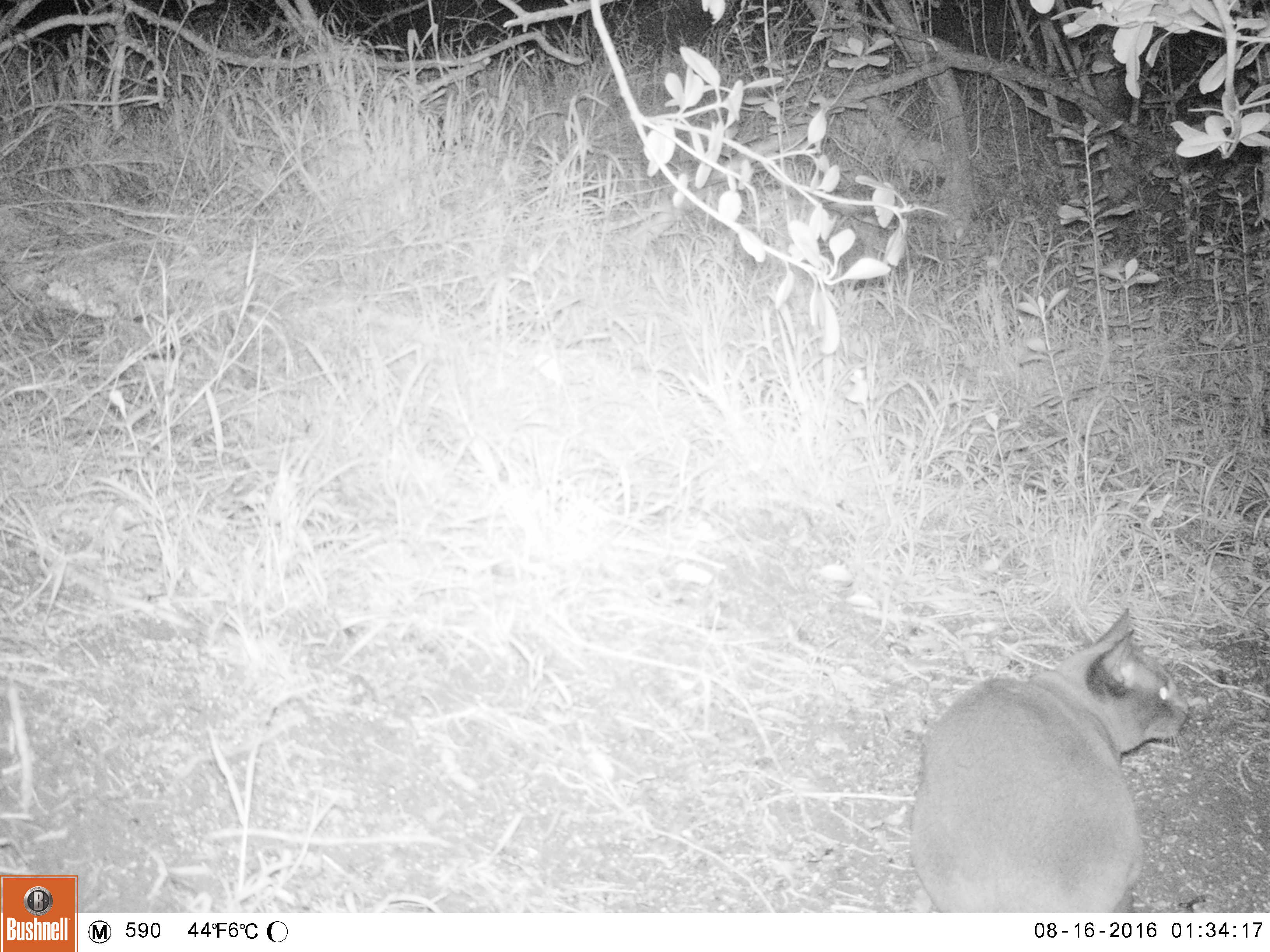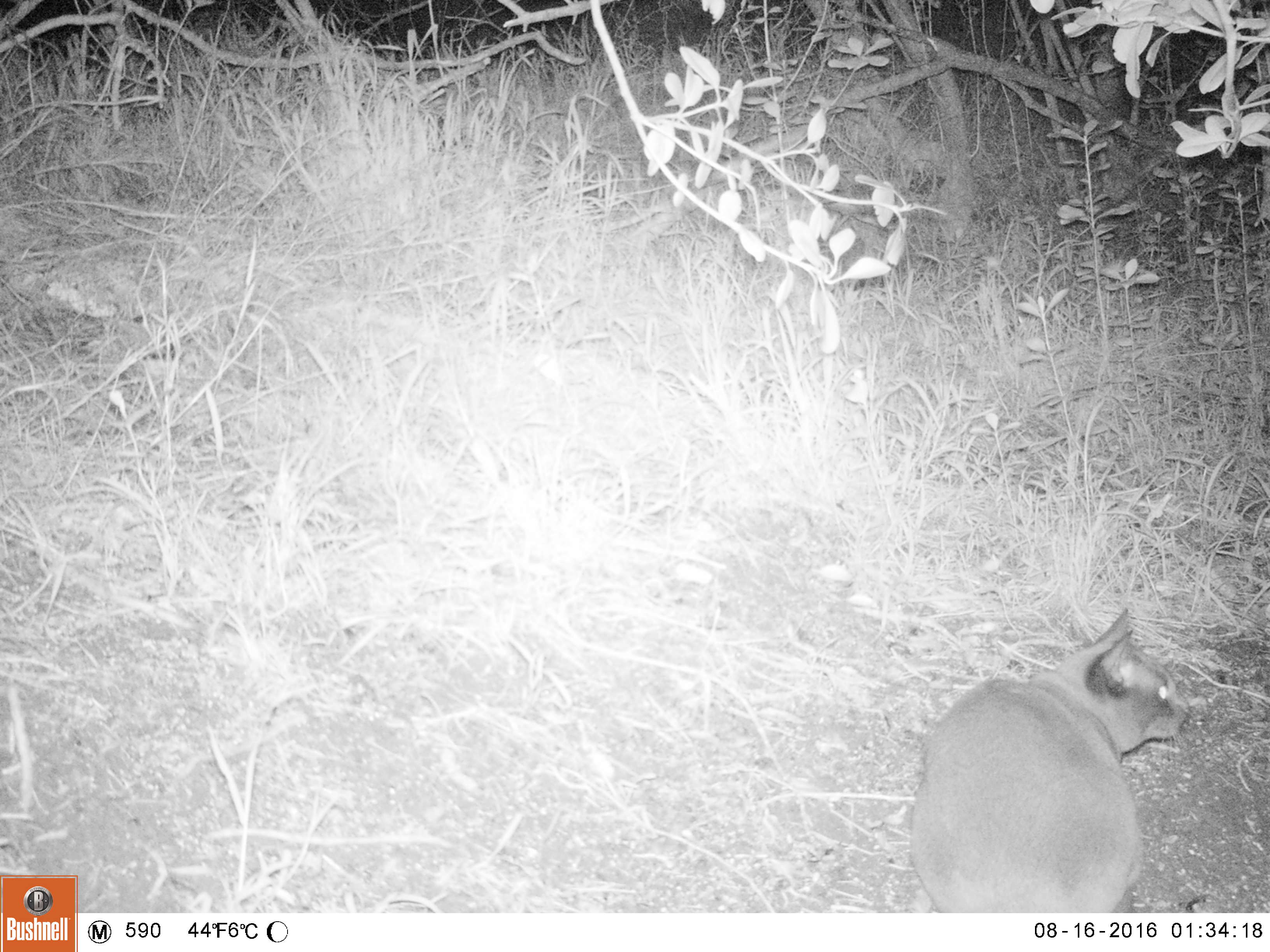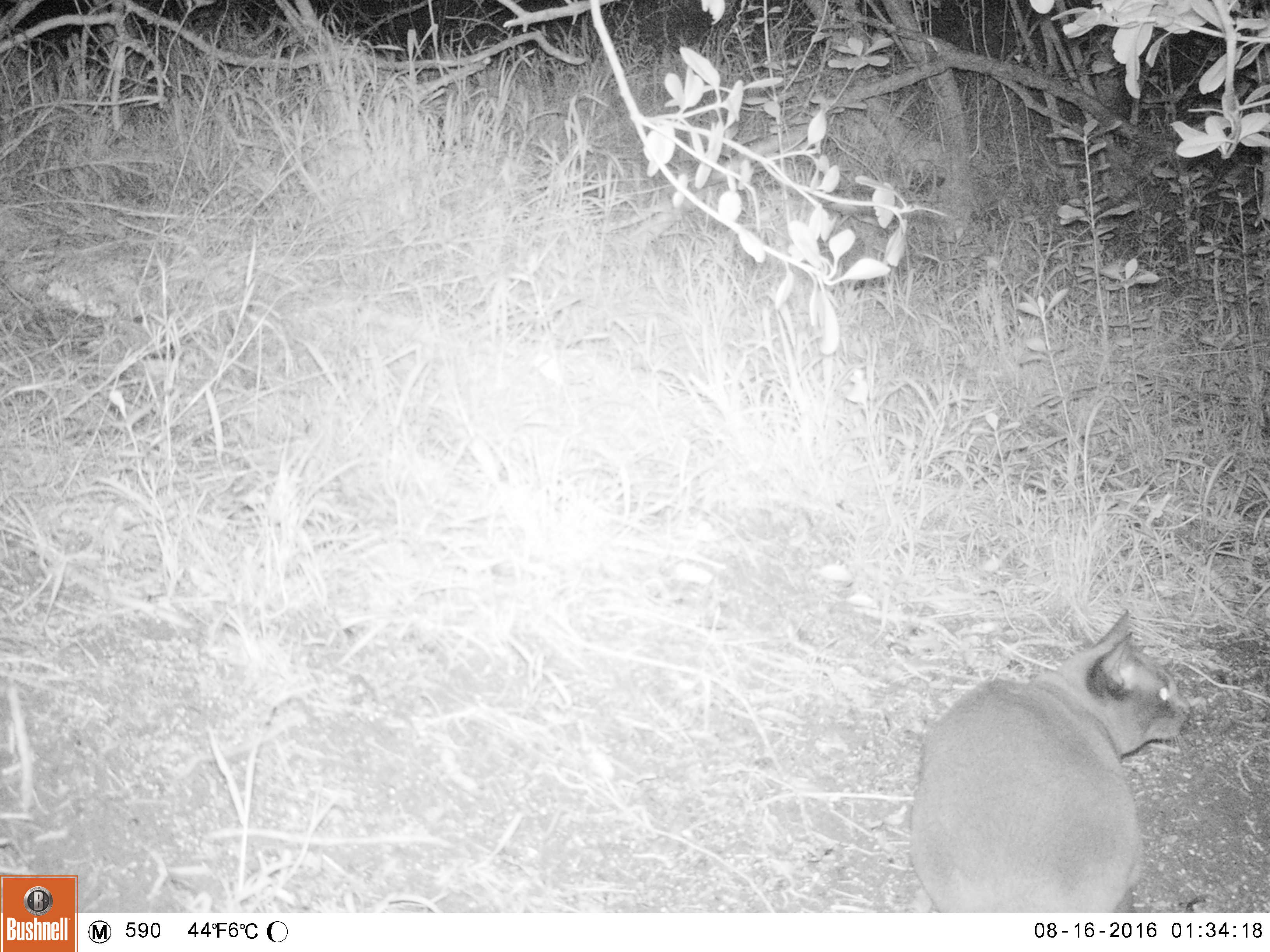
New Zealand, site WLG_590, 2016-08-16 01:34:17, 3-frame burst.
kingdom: Animalia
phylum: Chordata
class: Mammalia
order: Carnivora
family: Felidae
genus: Felis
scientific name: Felis catus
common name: domestic cat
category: cat